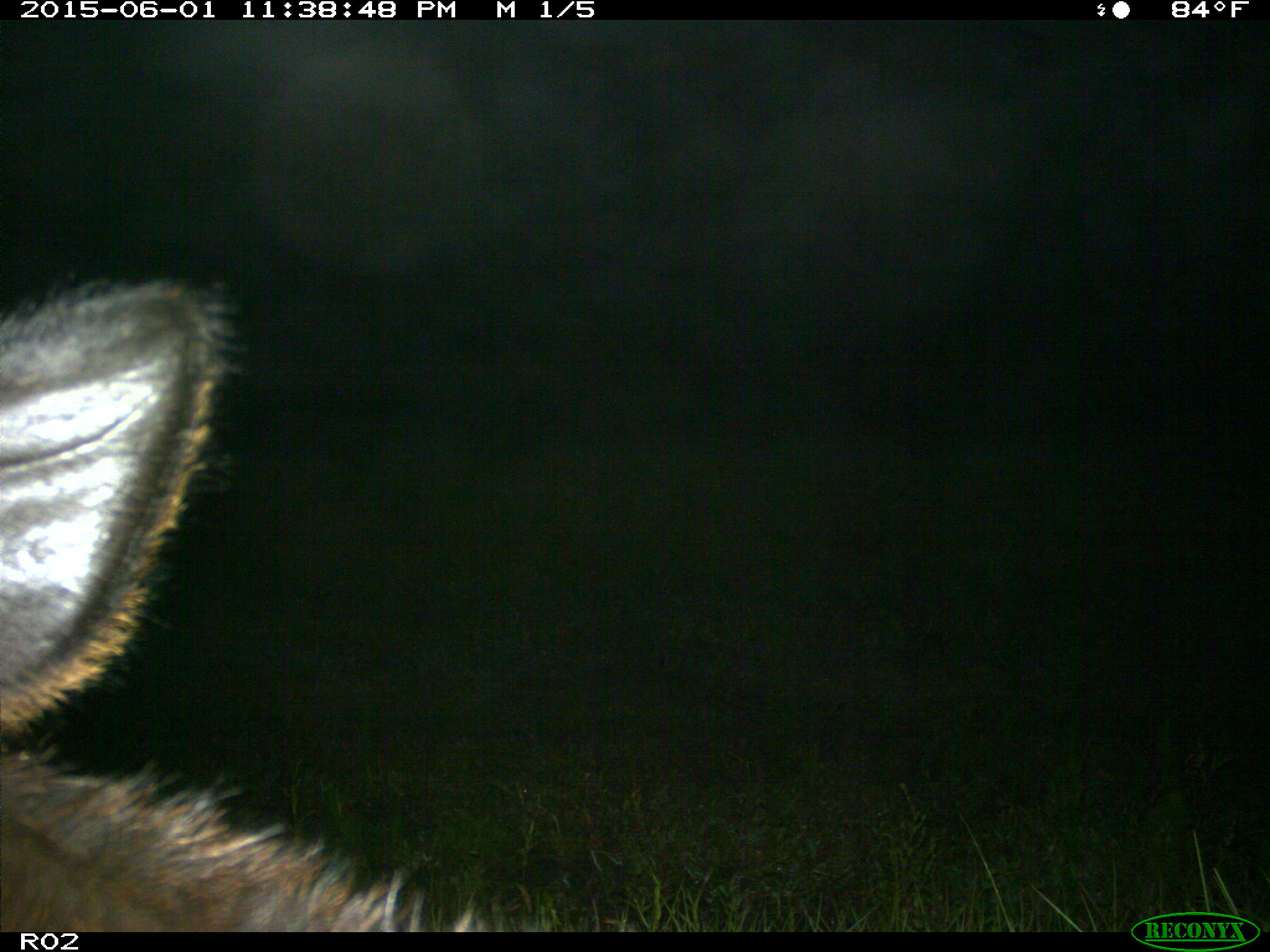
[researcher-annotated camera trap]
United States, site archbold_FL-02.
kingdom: Animalia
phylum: Chordata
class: Mammalia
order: Artiodactyla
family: Bovidae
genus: Bos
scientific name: Bos taurus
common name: domestic cow